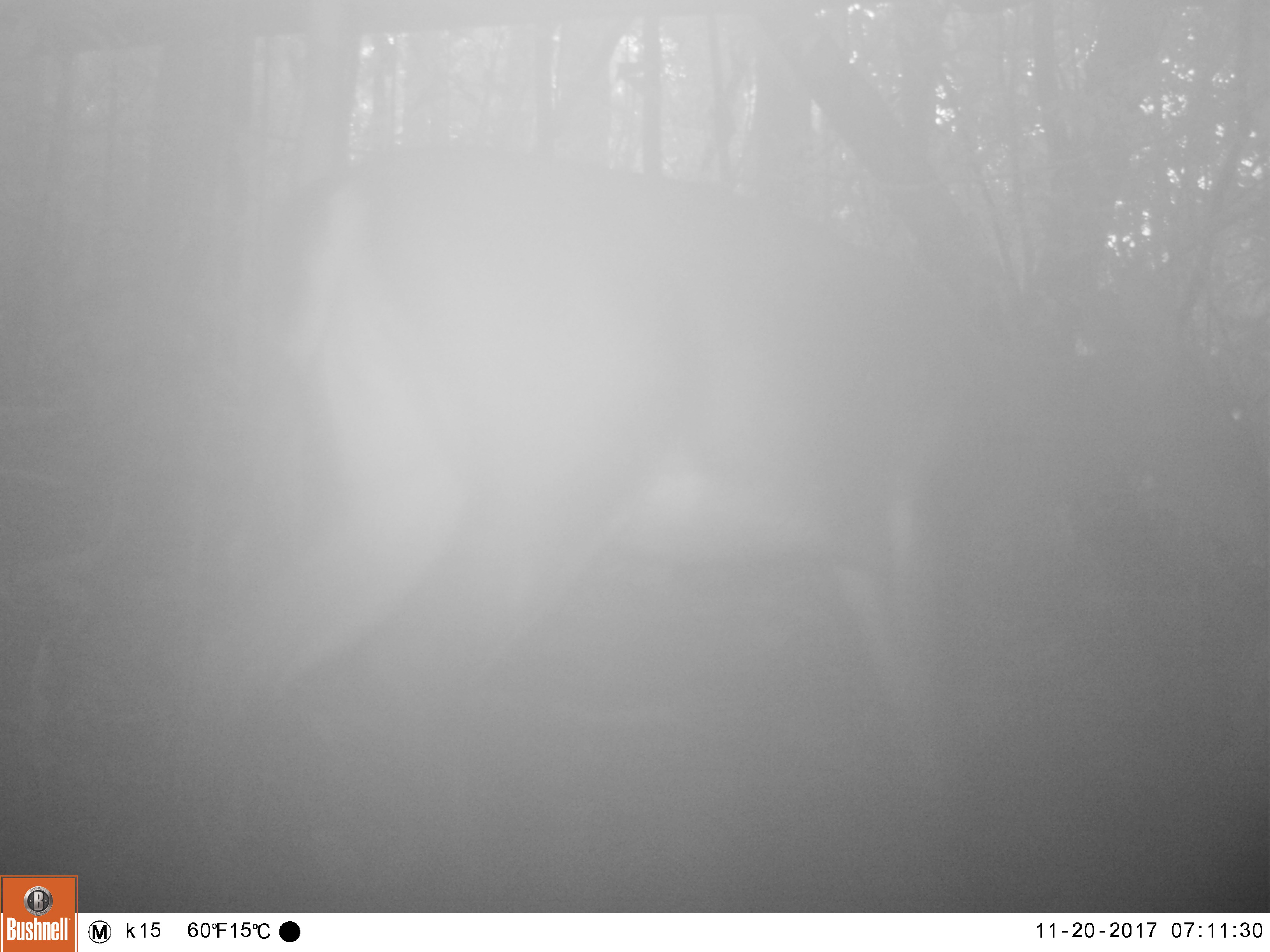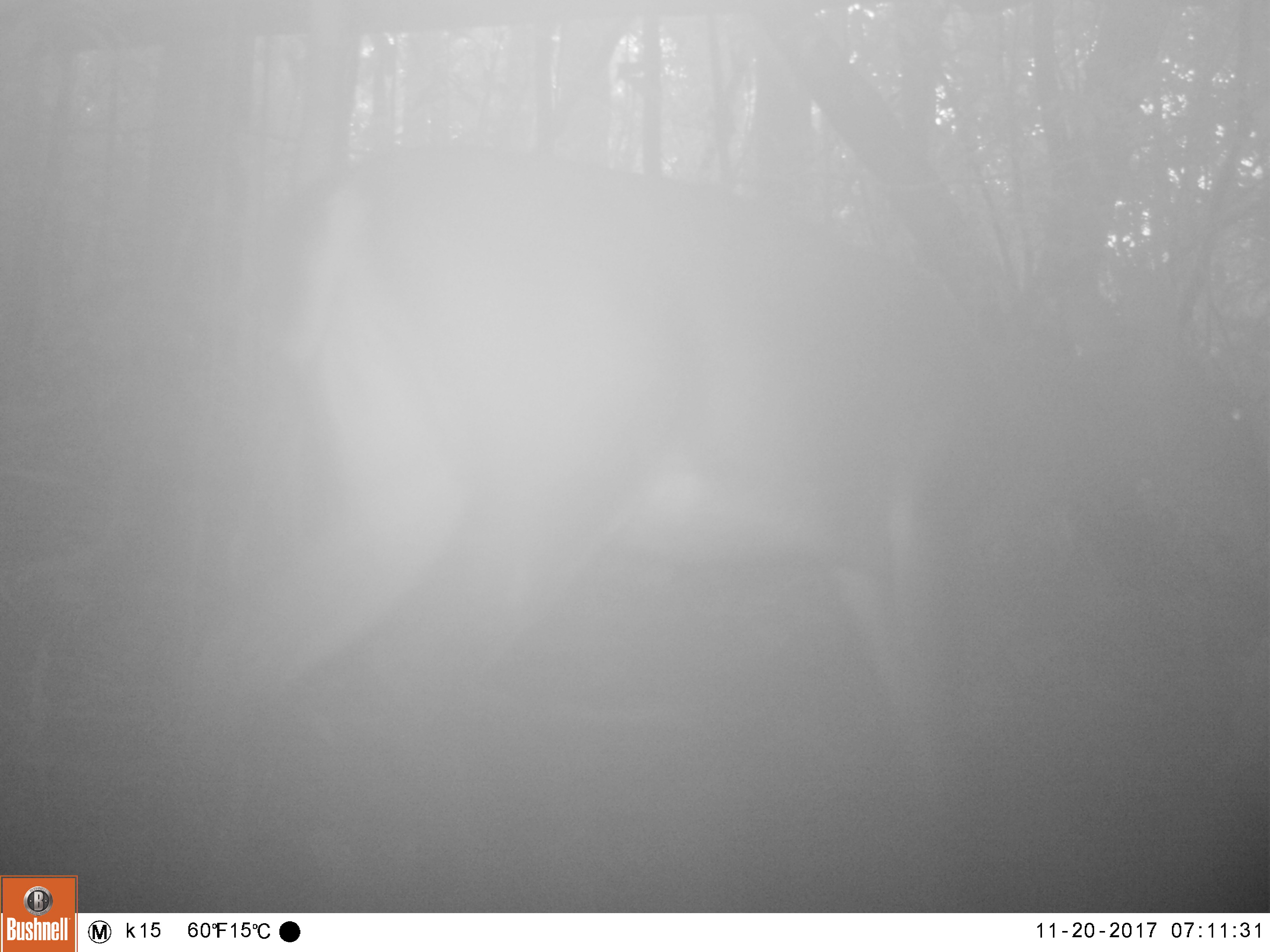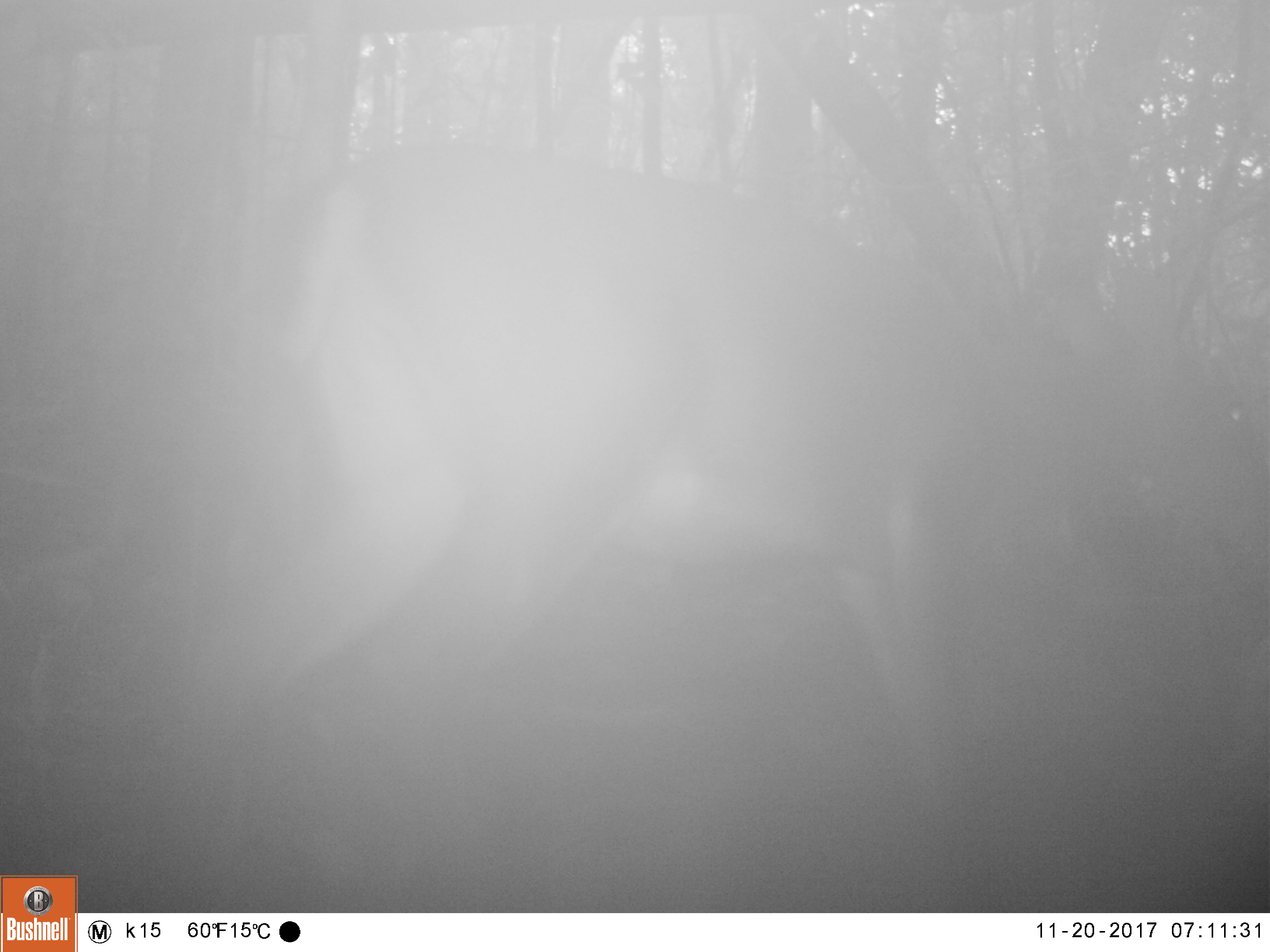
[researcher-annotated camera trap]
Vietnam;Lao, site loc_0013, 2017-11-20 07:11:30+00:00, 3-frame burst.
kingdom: Animalia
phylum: Chordata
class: Mammalia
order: Artiodactyla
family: Cervidae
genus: Muntiacus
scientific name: Muntiacus vuquangensis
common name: large-antlered muntjac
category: large antlered muntjac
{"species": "large antlered muntjac (large-antlered muntjac) (Muntiacus vuquangensis)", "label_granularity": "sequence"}